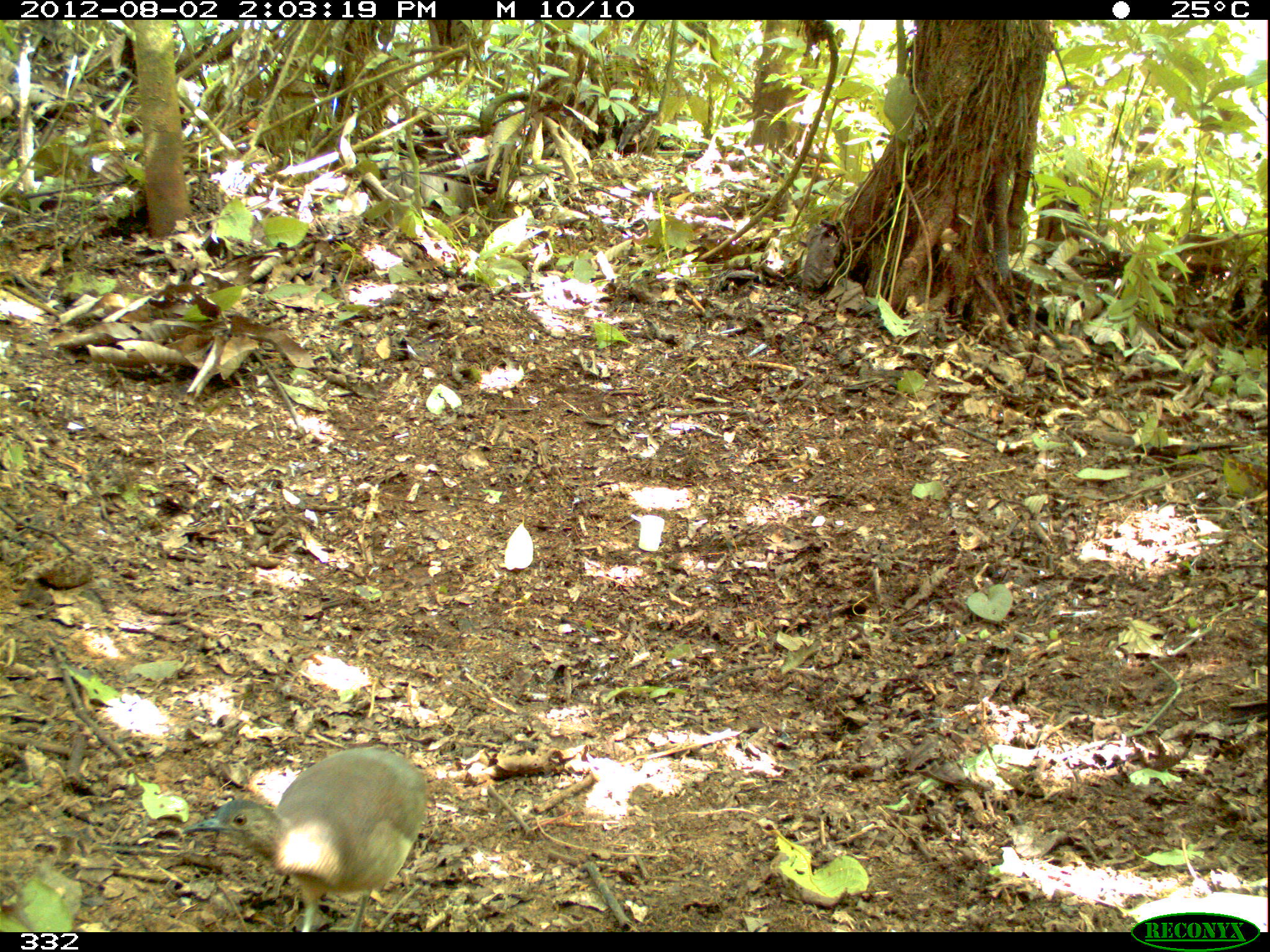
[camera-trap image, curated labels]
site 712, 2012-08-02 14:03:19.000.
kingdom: Animalia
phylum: Chordata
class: Mammalia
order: Rodentia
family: Dasyproctidae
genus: Dasyprocta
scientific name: Dasyprocta punctata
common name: central american agouti